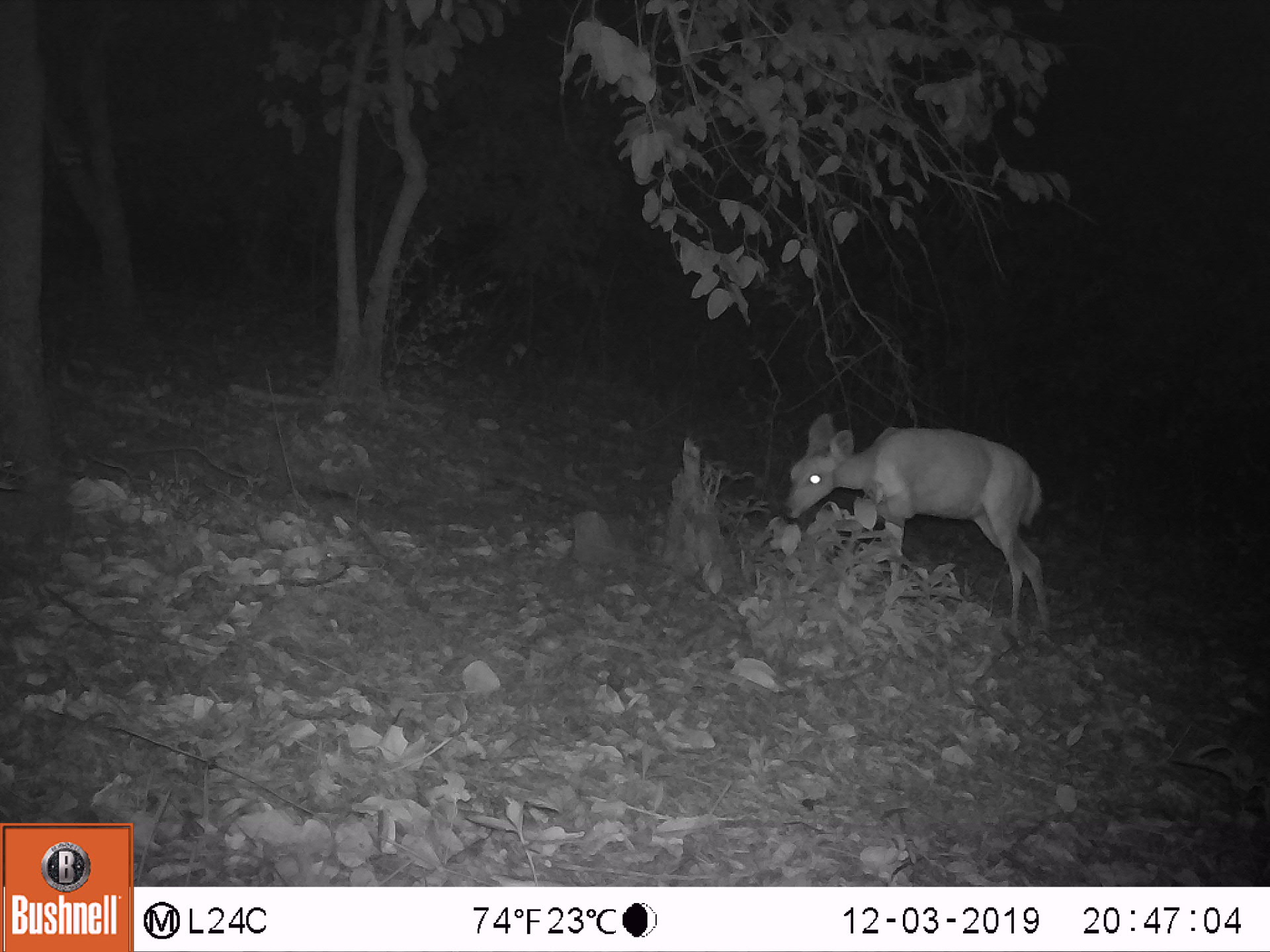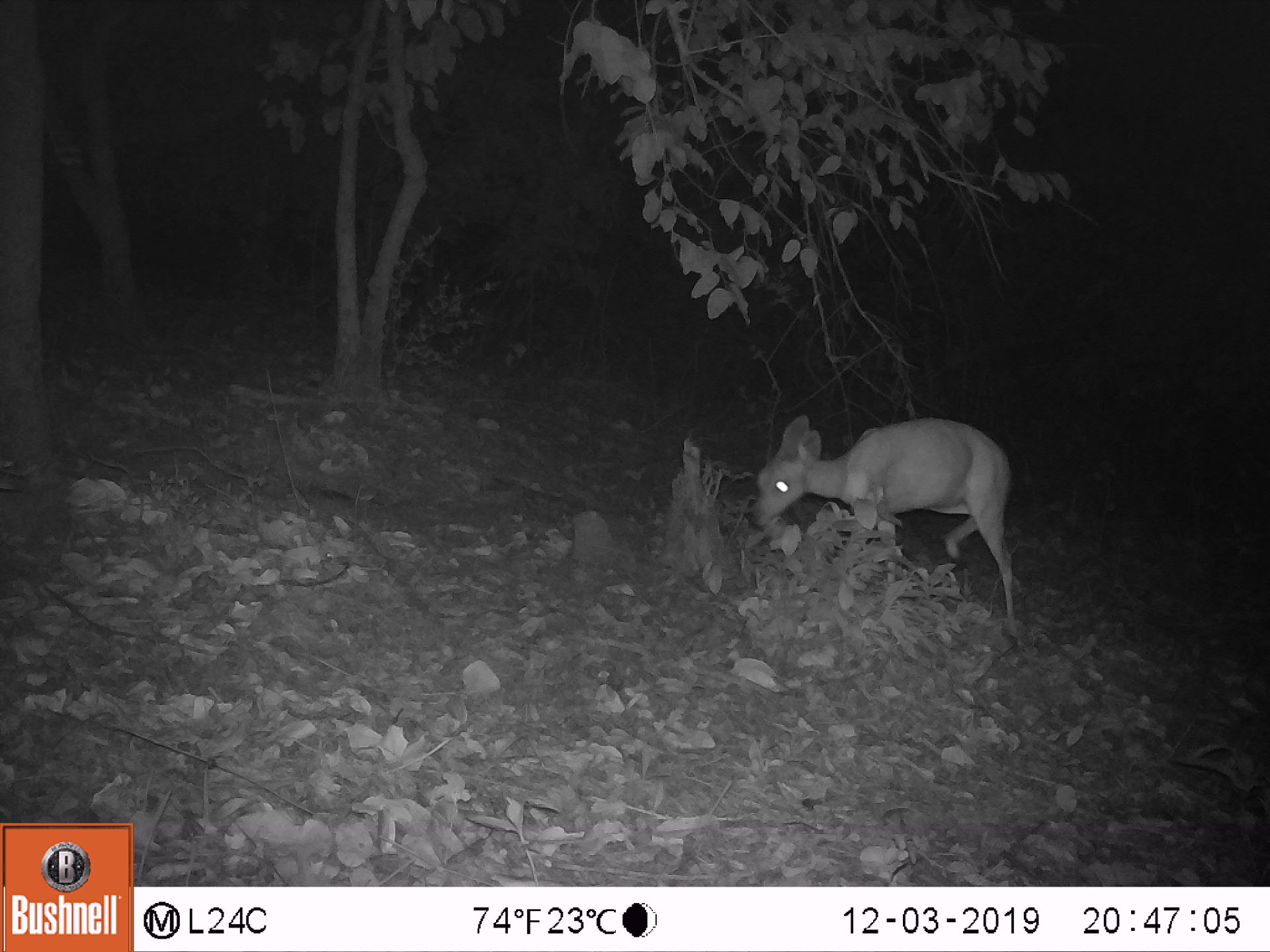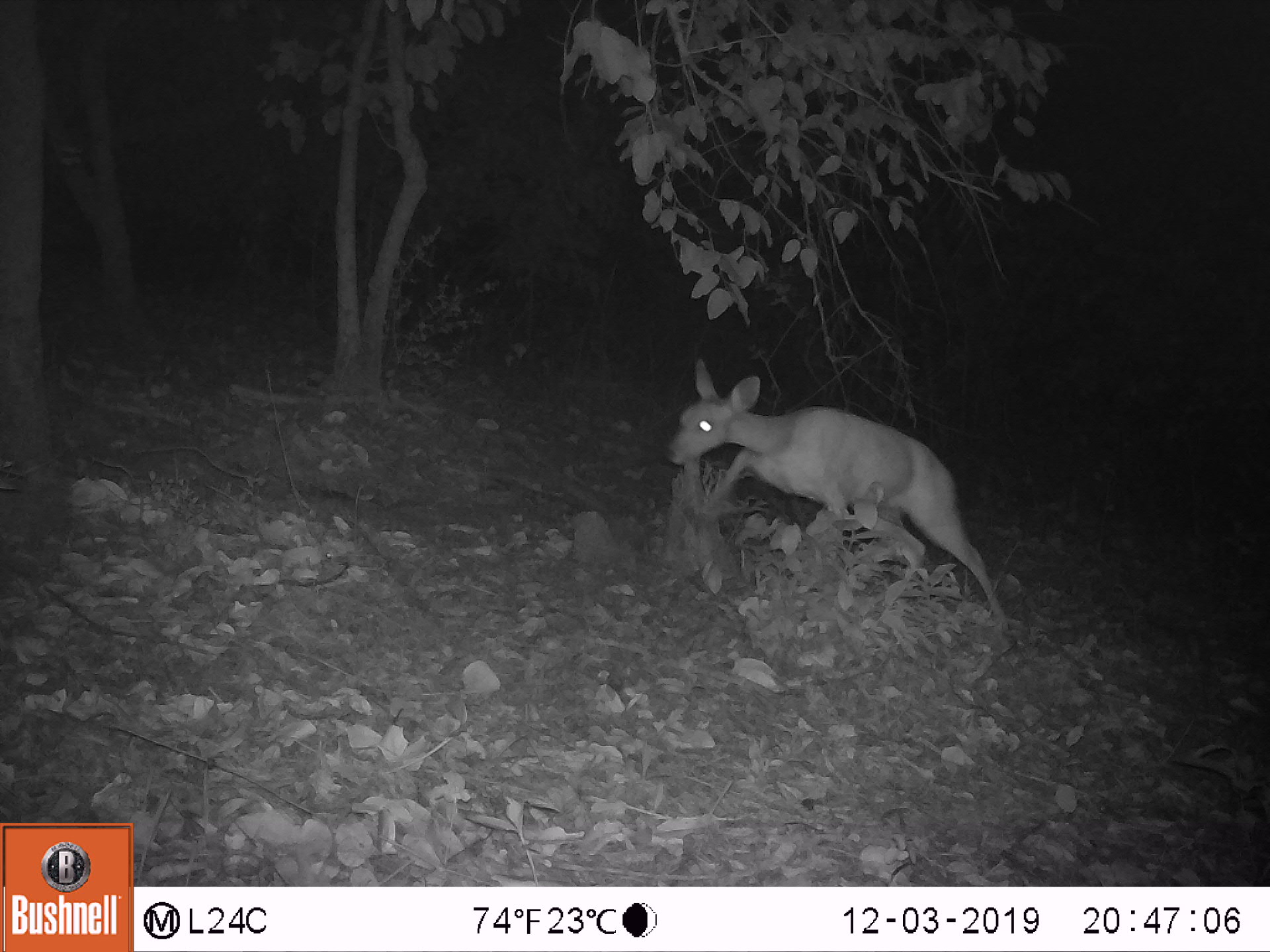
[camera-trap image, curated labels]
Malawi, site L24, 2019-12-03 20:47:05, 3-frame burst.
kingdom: Animalia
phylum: Chordata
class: Mammalia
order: Artiodactyla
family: Bovidae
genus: Tragelaphus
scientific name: Tragelaphus sylvaticus sylvaticus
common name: cape bushbuck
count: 1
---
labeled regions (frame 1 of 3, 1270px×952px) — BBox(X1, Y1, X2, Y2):
cape bushbuck: BBox(780, 407, 1055, 645)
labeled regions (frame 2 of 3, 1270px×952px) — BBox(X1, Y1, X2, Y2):
cape bushbuck: BBox(744, 405, 1028, 655)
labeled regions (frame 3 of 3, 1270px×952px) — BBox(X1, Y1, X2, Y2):
cape bushbuck: BBox(663, 352, 1017, 648)